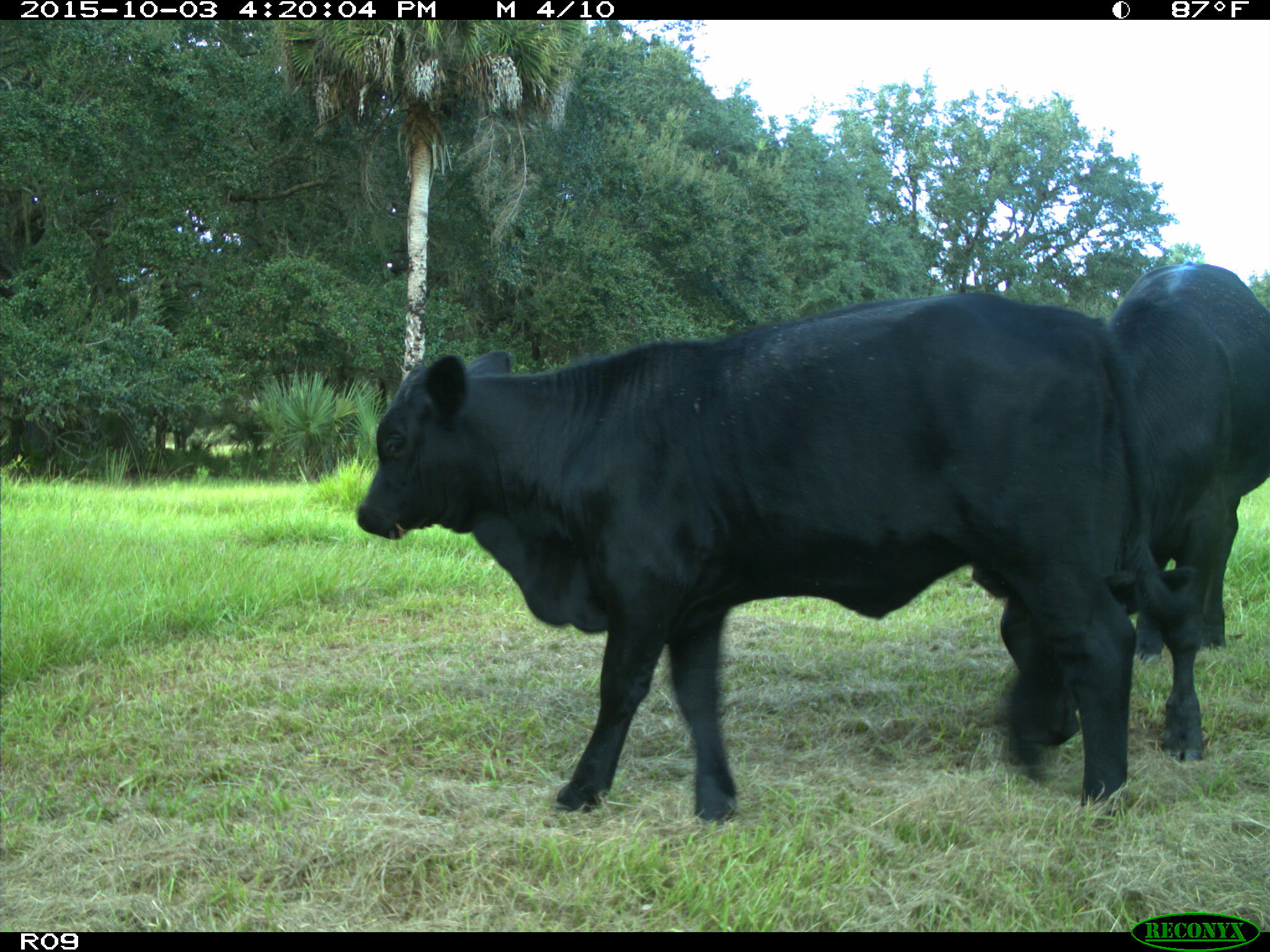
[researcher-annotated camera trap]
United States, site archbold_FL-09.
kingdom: Animalia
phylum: Chordata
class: Mammalia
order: Artiodactyla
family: Bovidae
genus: Bos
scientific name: Bos taurus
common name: domestic cow